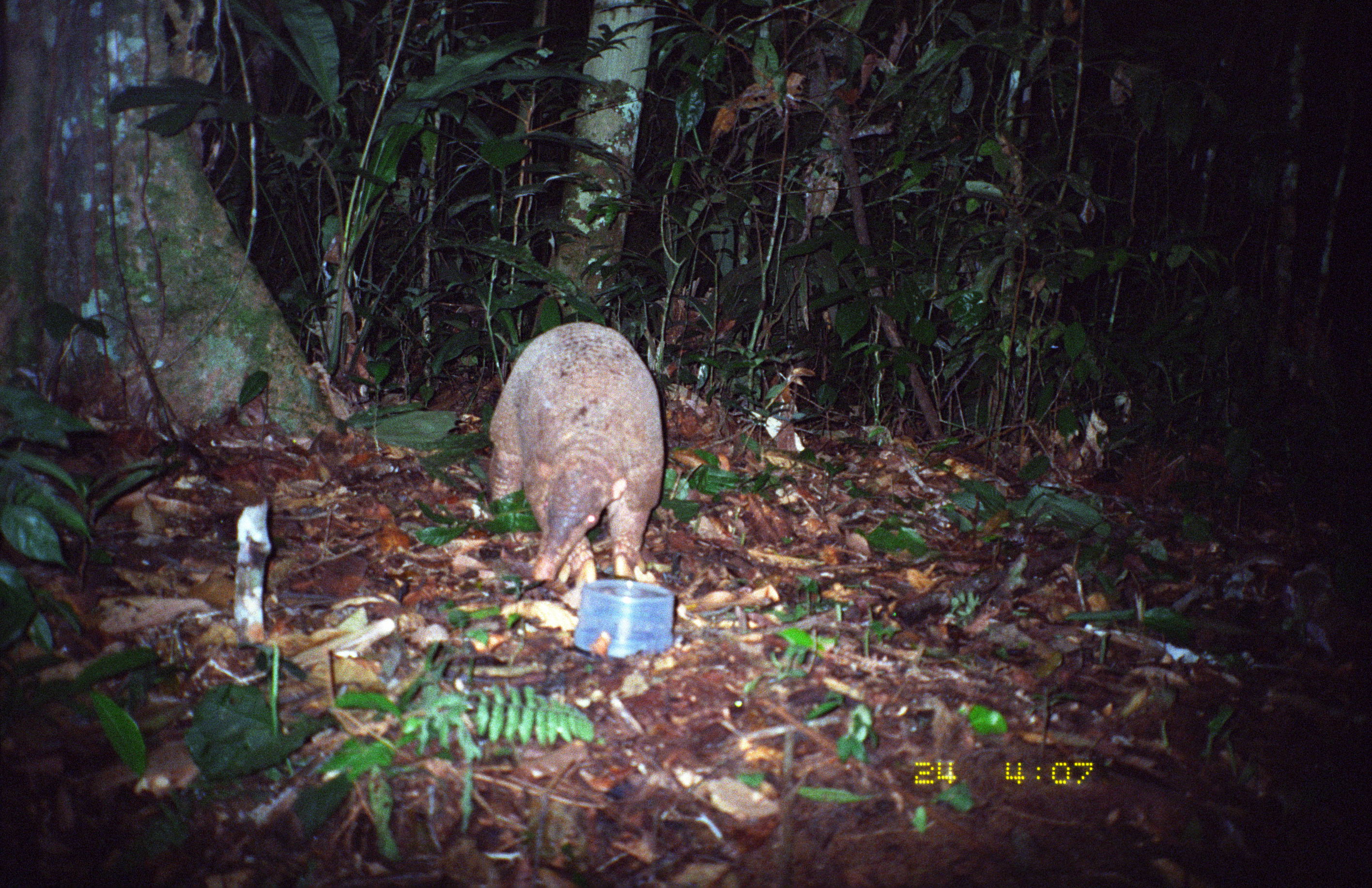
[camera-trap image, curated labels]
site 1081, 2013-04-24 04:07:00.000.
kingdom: Animalia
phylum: Chordata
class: Mammalia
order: Cingulata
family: Chlamyphoridae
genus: Priodontes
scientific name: Priodontes maximus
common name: giant armadillo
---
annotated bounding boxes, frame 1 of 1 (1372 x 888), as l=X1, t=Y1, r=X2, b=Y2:
priodontes maximus: l=488, t=322, r=664, b=585